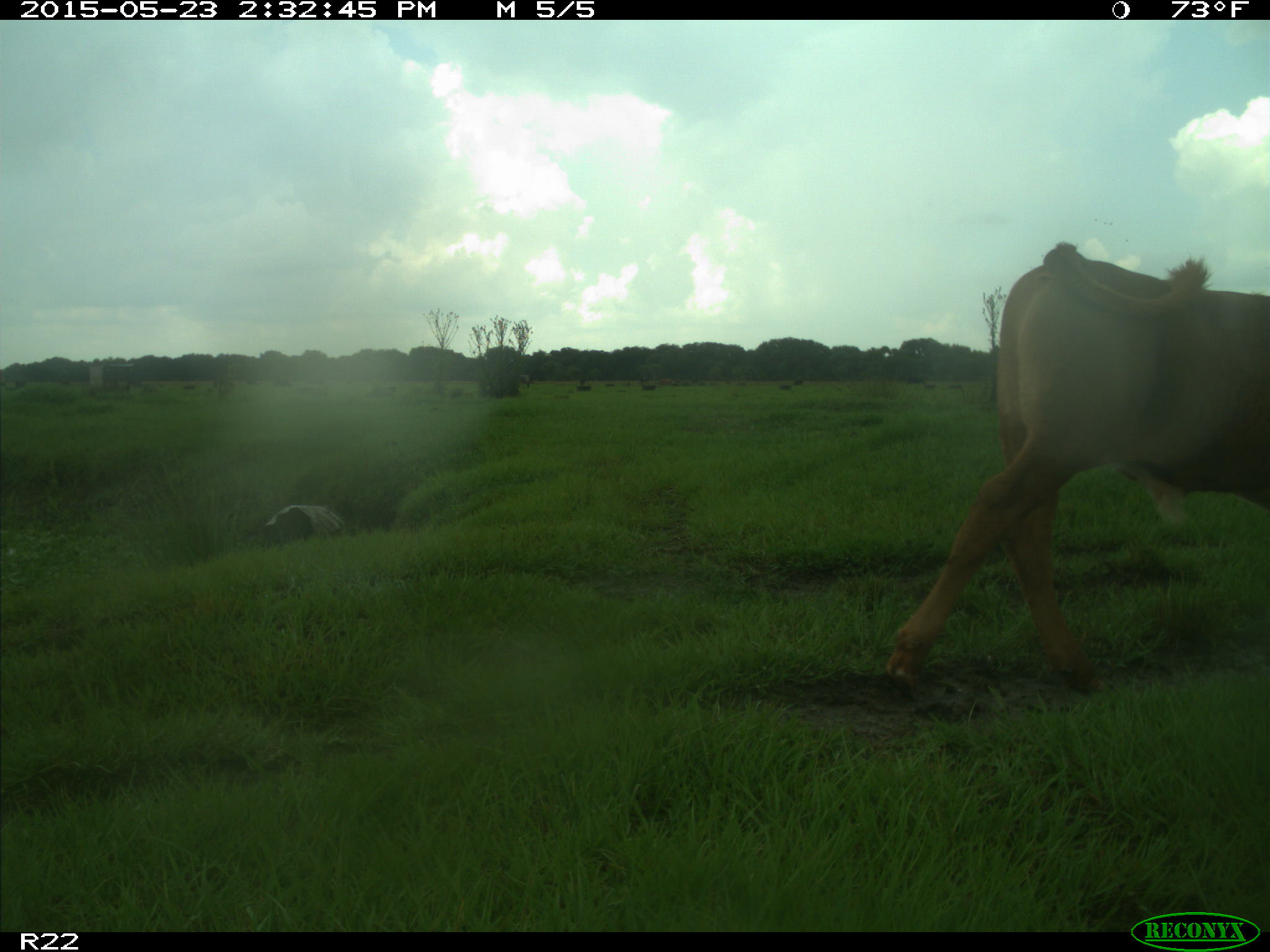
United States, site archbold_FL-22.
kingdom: Animalia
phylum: Chordata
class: Mammalia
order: Artiodactyla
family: Bovidae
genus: Bos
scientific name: Bos taurus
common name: domestic cow